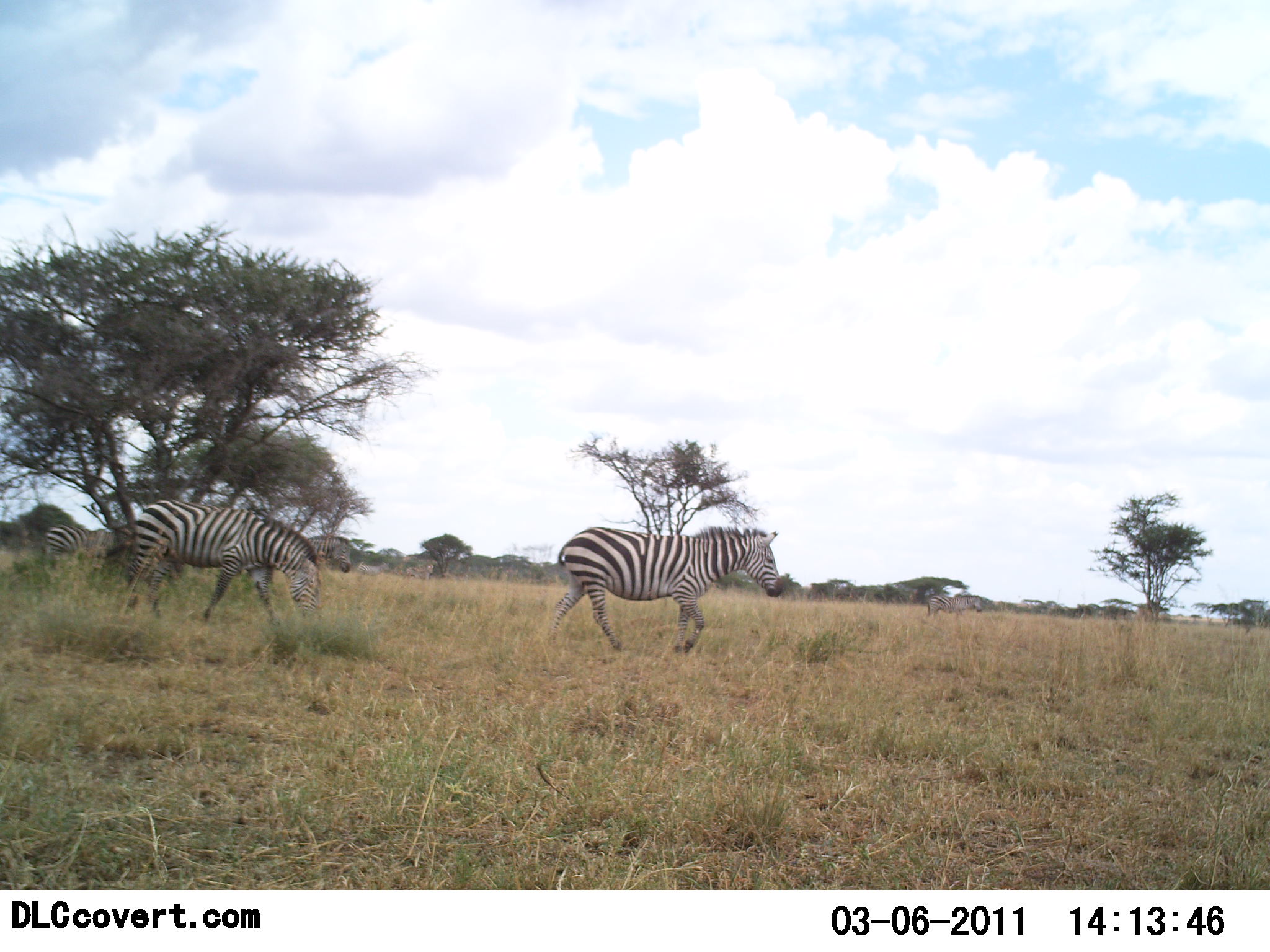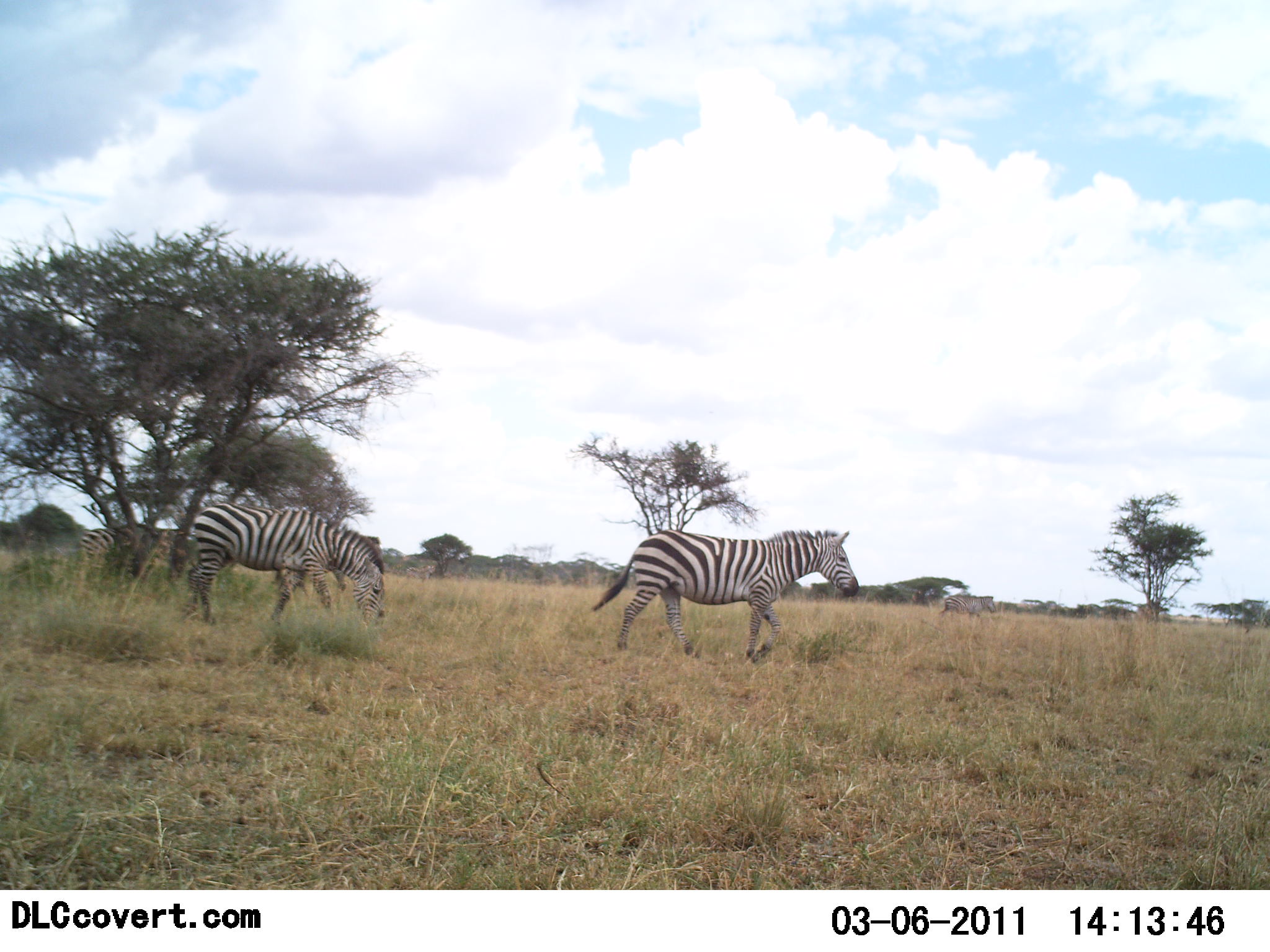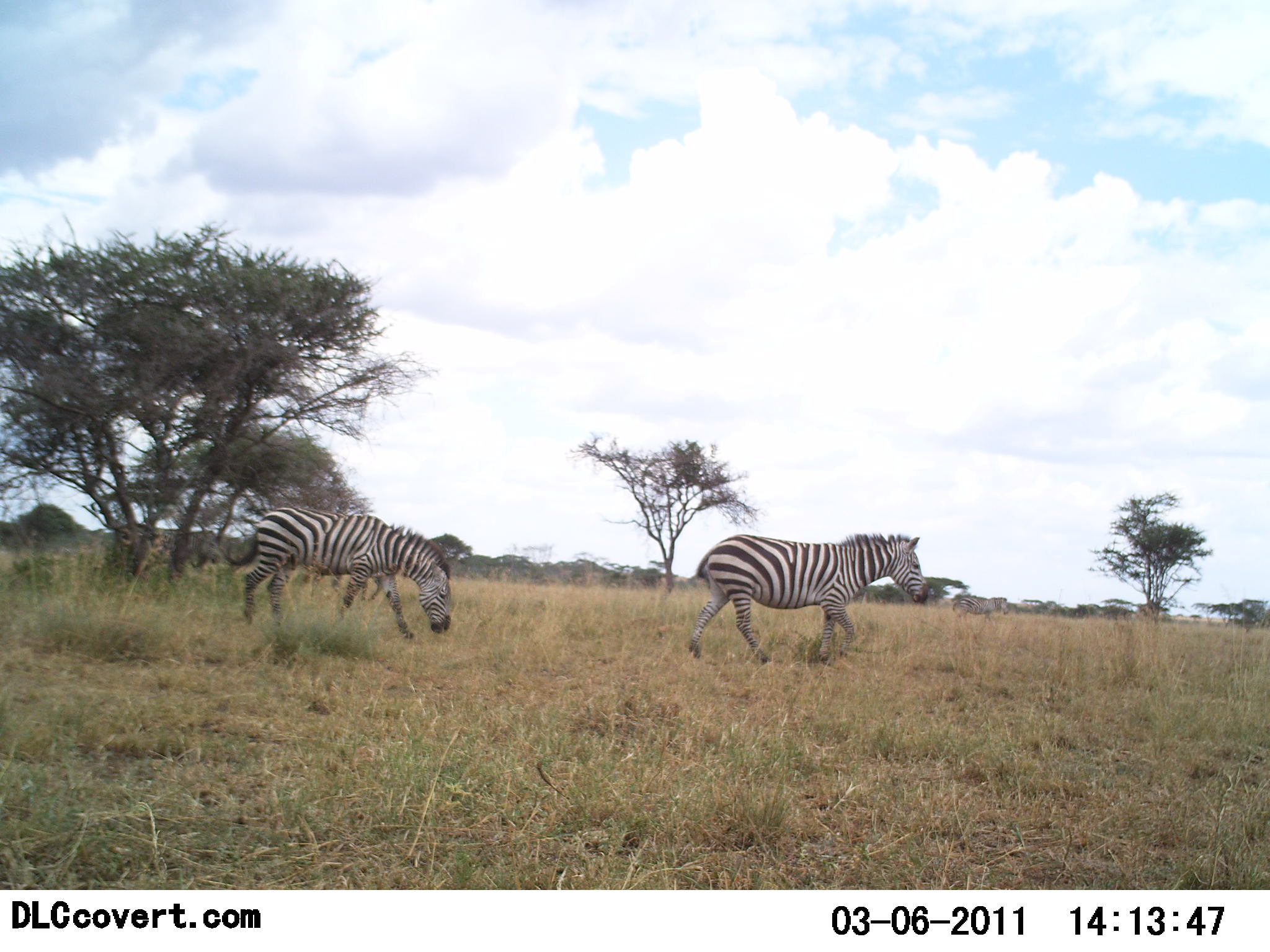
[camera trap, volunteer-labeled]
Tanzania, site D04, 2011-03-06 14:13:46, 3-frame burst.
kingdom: Animalia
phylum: Chordata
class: Mammalia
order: Perissodactyla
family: Equidae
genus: Equus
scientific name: Equus quagga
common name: plains zebra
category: zebra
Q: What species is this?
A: Zebra (plains zebra) (Equus quagga).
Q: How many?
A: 3.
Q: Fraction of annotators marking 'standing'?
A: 9%.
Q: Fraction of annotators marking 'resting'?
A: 0%.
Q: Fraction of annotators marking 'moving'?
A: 100%.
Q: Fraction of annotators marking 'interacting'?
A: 0%.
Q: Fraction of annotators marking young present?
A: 0%.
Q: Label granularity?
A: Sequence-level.